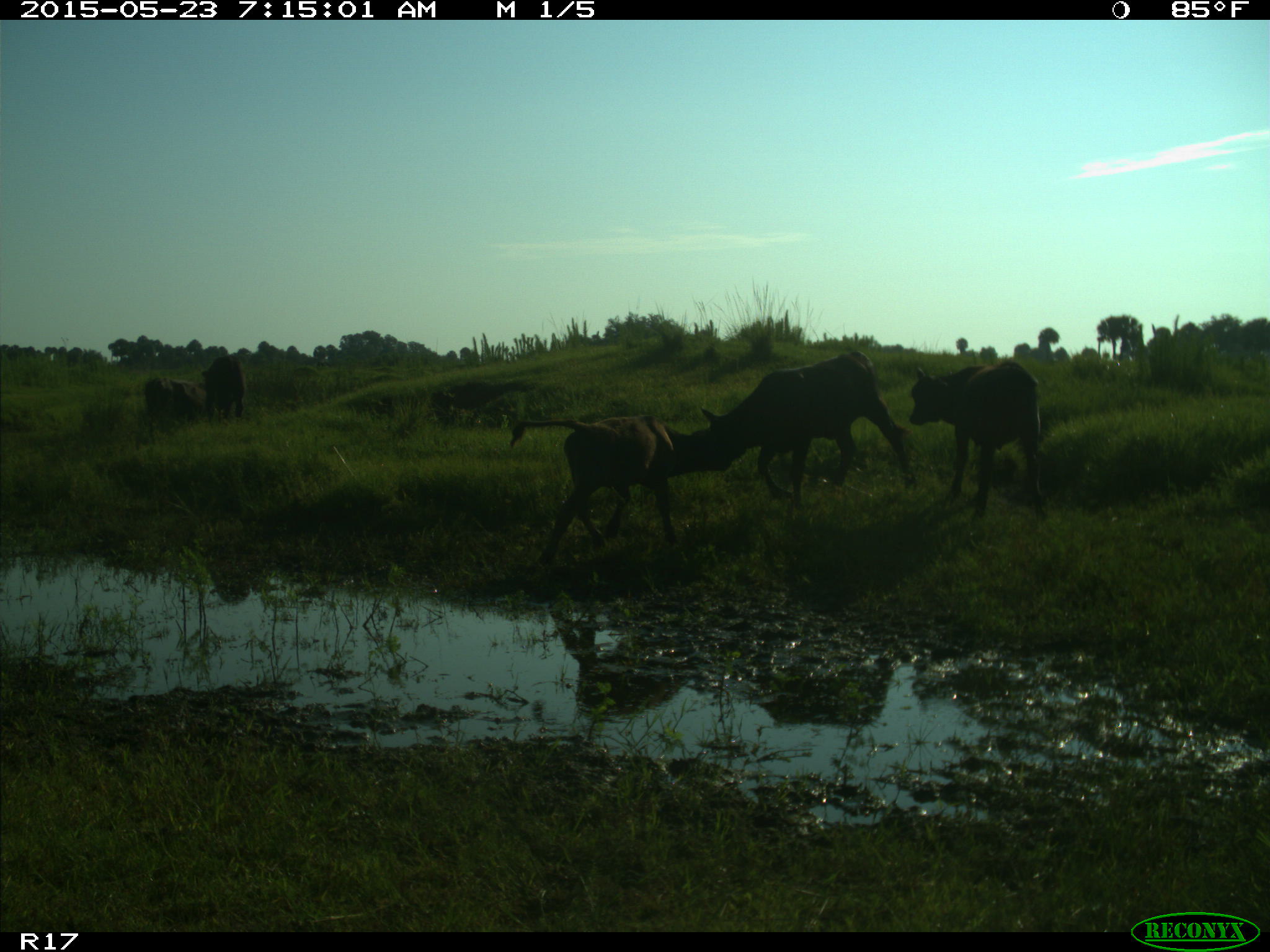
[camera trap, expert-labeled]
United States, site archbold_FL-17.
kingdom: Animalia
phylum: Chordata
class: Mammalia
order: Artiodactyla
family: Bovidae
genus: Bos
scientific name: Bos taurus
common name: domestic cow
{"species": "Bos taurus (domestic cow)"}